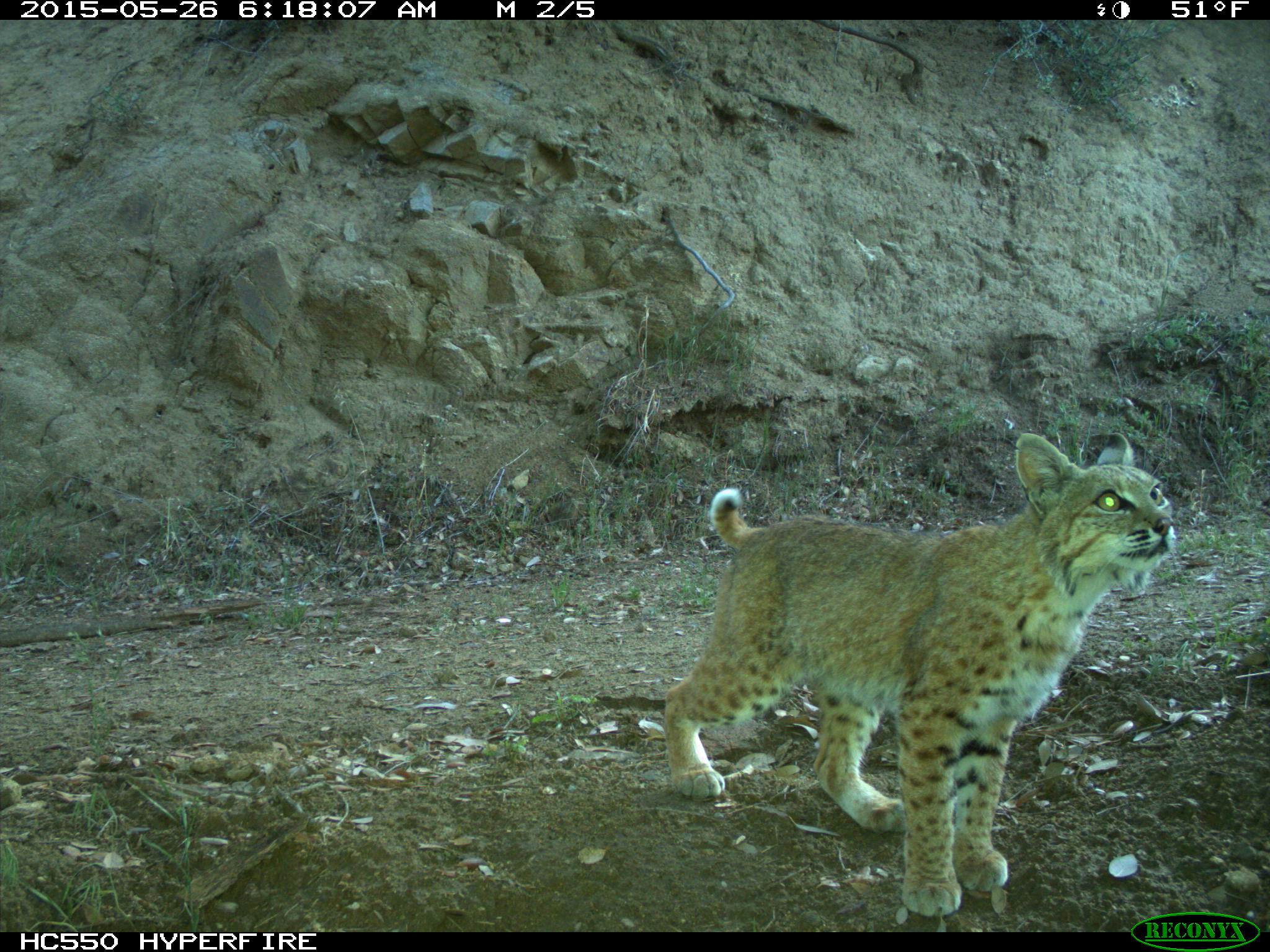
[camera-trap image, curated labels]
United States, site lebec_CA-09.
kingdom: Animalia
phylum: Chordata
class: Mammalia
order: Carnivora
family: Felidae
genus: Lynx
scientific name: Lynx rufus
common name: bobcat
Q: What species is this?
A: Lynx rufus (bobcat).